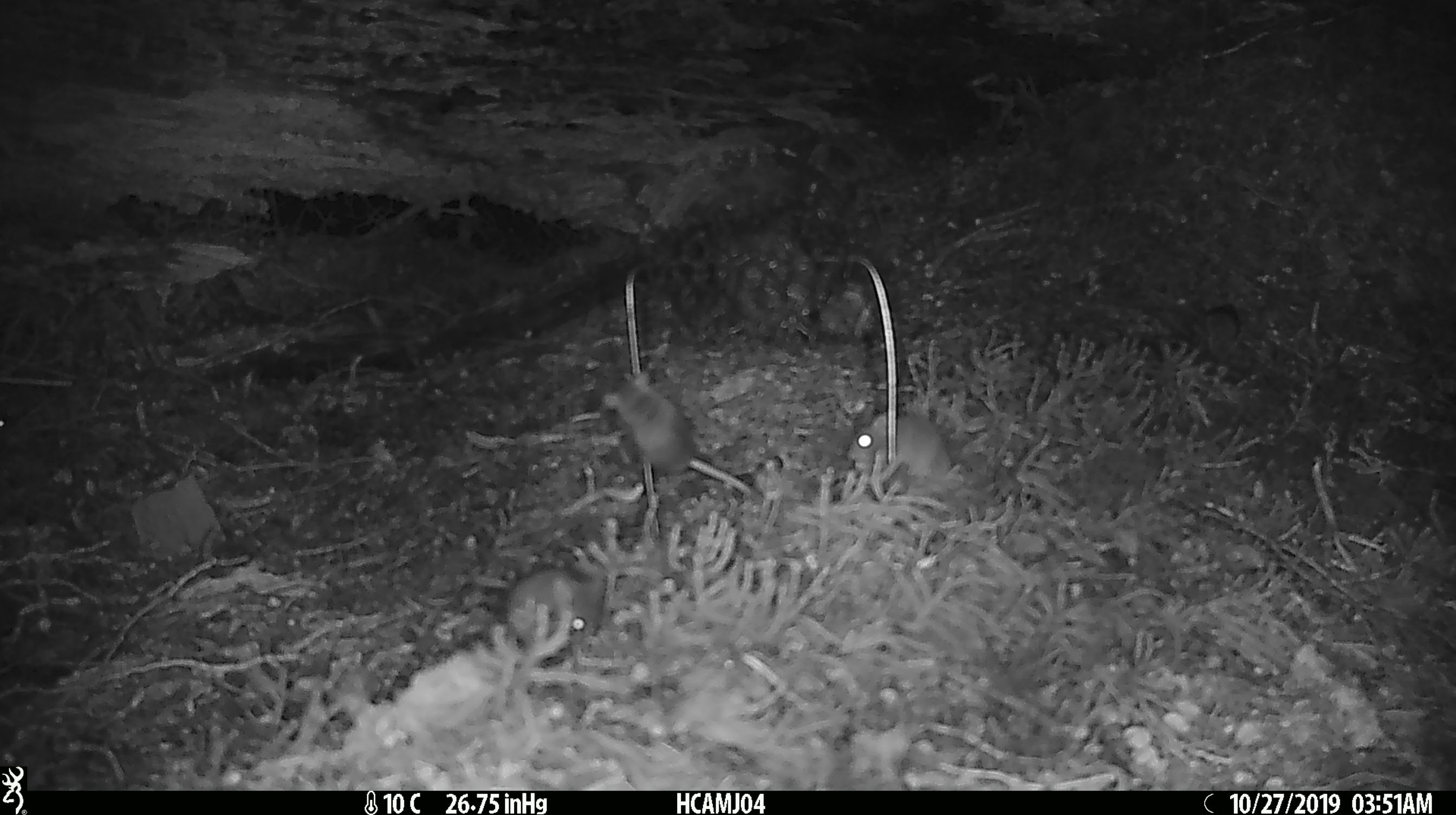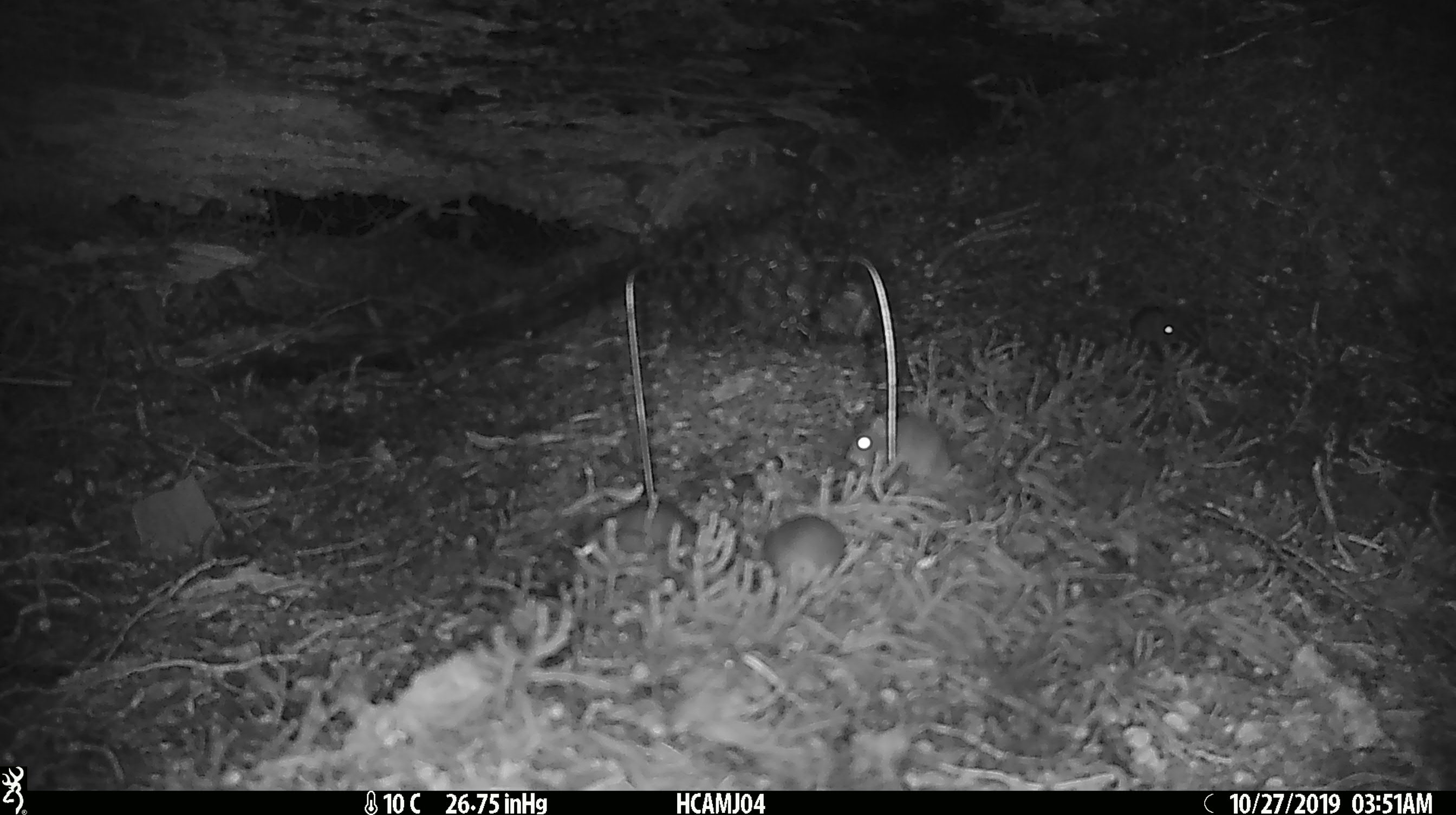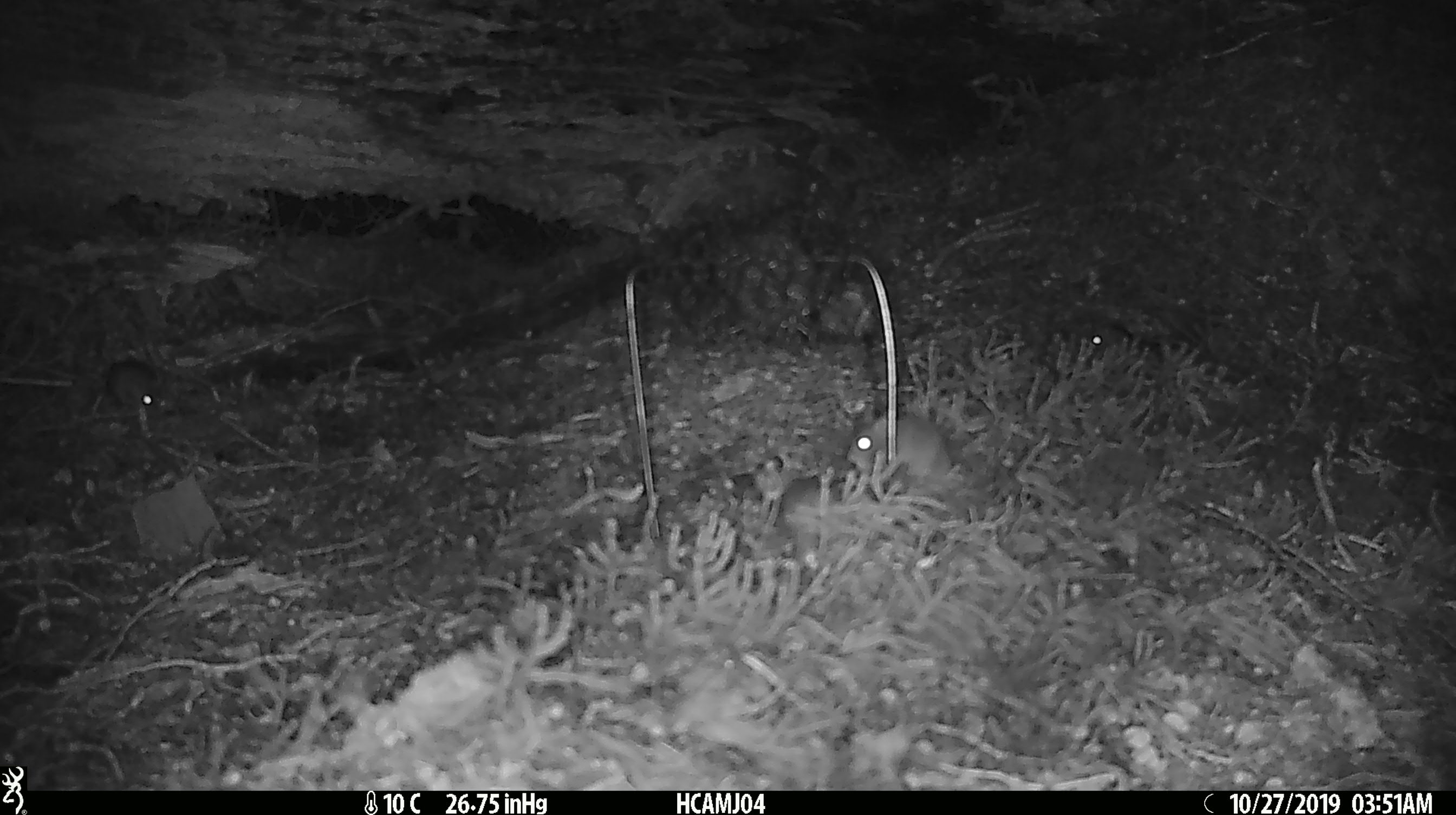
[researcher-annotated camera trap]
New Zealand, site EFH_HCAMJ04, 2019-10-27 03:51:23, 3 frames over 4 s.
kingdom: Animalia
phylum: Chordata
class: Mammalia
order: Rodentia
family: Muridae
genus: Mus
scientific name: Mus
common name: mouse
Mouse (Mus).